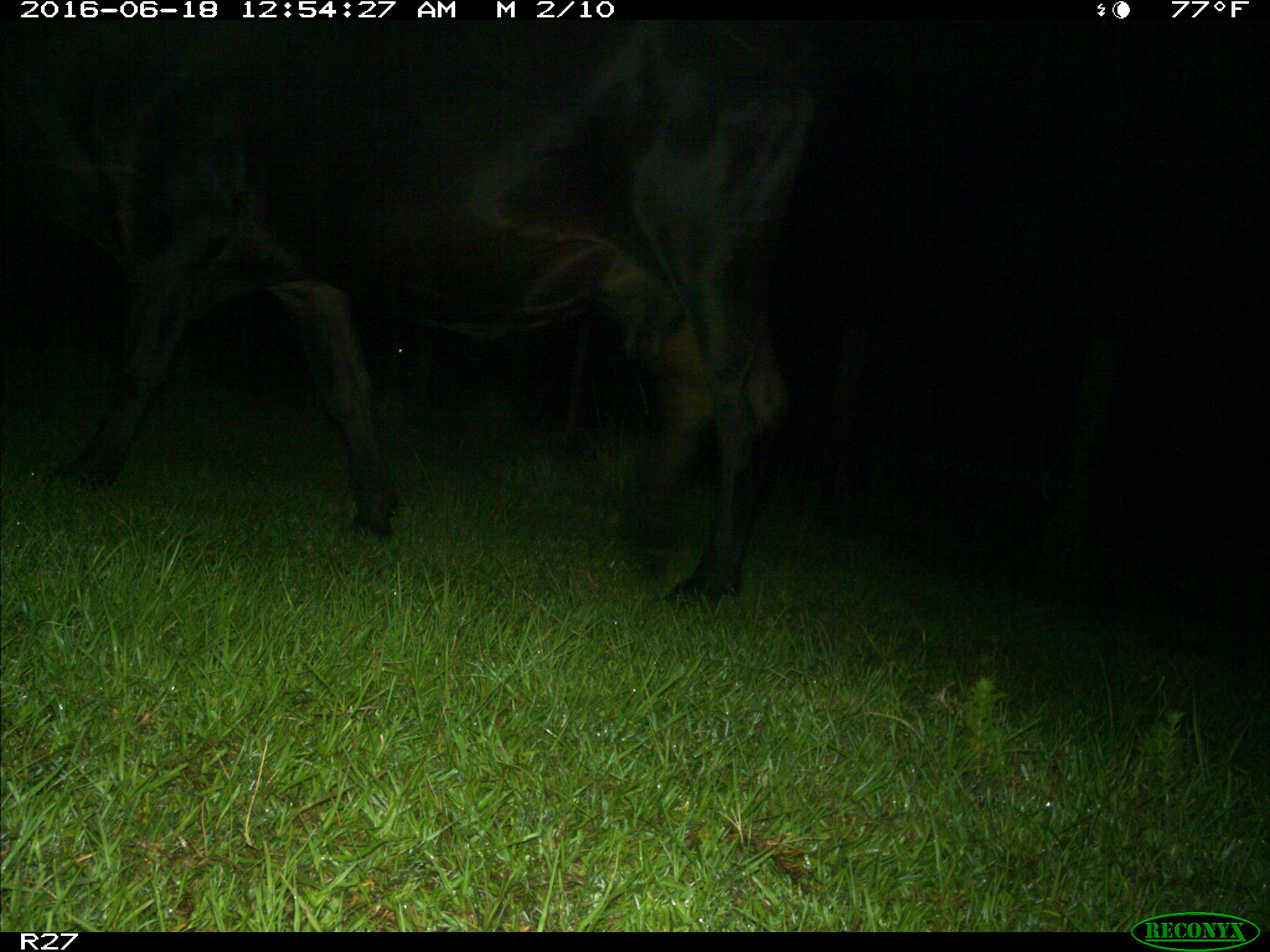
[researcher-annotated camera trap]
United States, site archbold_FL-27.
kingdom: Animalia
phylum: Chordata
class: Mammalia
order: Artiodactyla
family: Bovidae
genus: Bos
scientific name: Bos taurus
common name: domestic cow